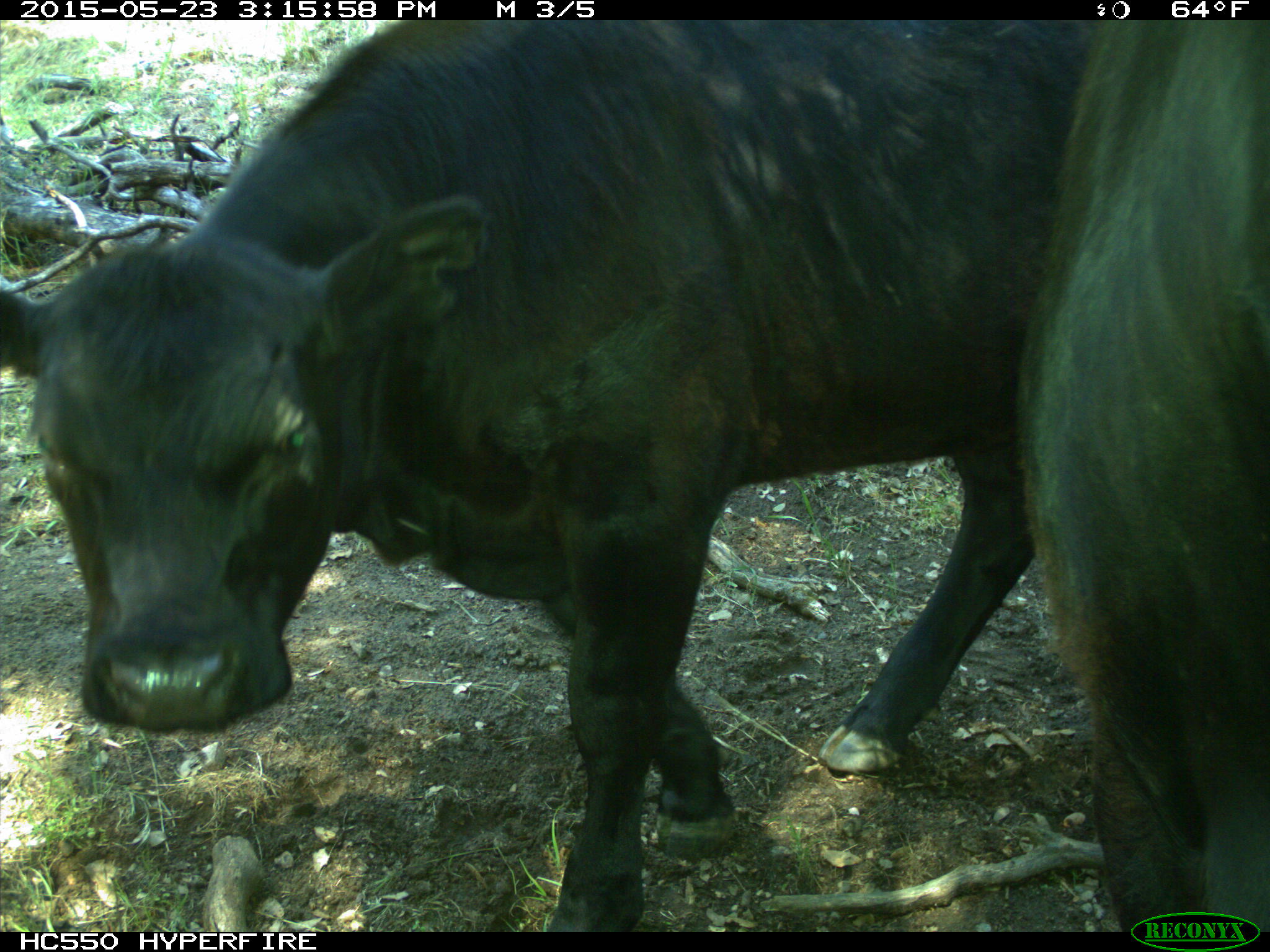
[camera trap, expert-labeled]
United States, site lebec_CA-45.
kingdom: Animalia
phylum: Chordata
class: Mammalia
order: Artiodactyla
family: Bovidae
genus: Bos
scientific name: Bos taurus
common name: domestic cow